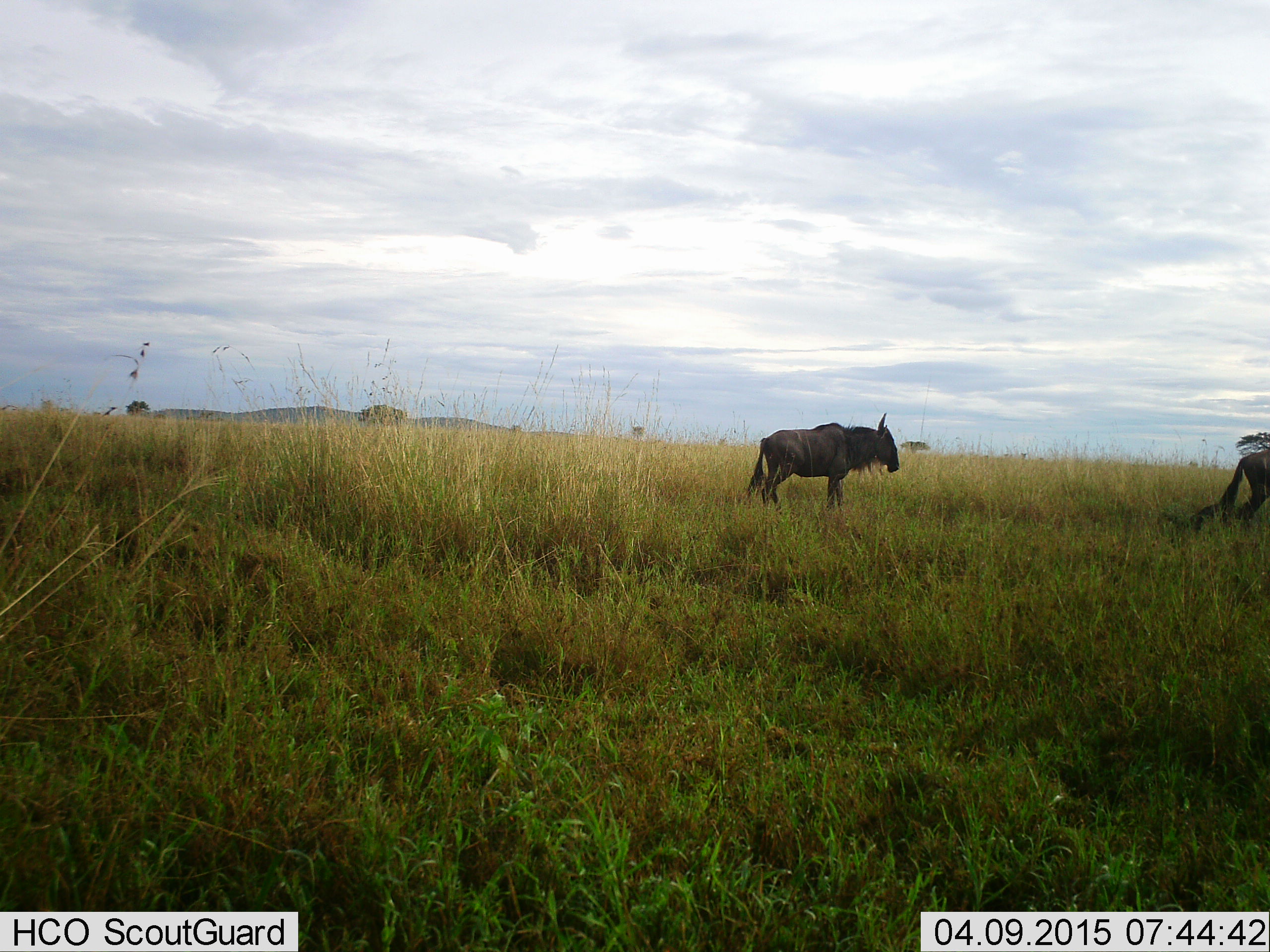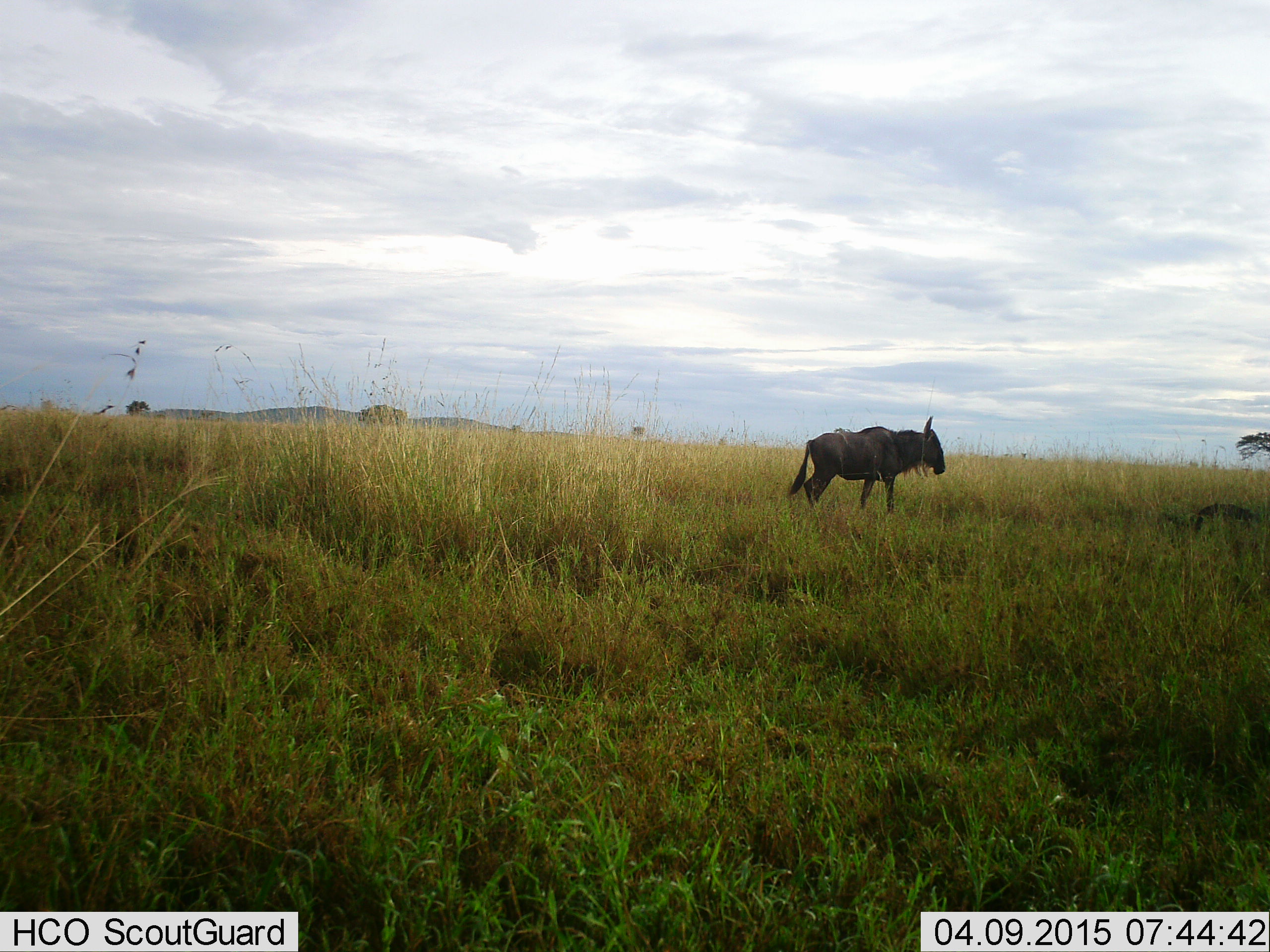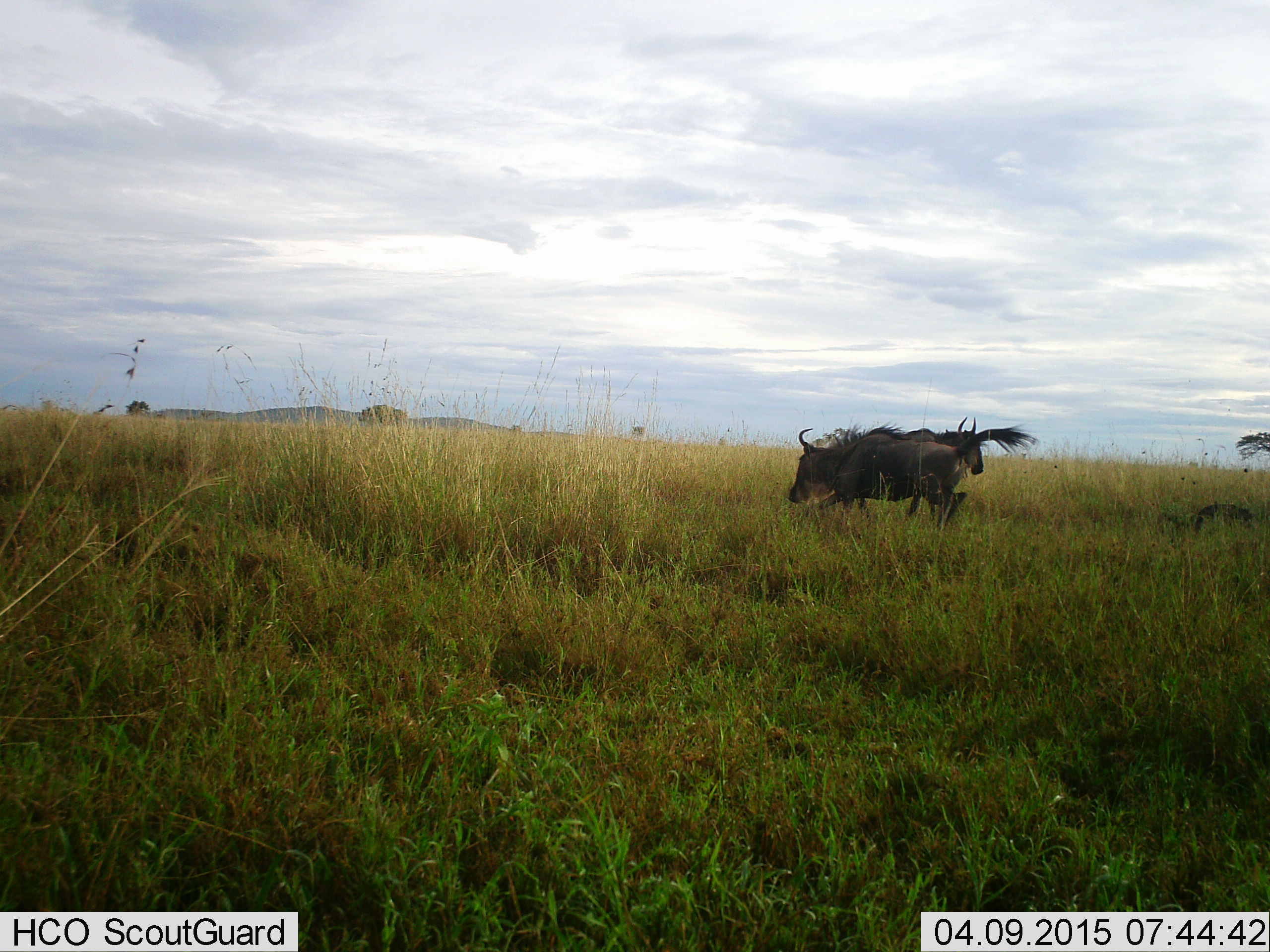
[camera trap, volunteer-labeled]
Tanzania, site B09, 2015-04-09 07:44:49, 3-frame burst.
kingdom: Animalia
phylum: Chordata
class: Mammalia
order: Artiodactyla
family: Bovidae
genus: Connochaetes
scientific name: Connochaetes taurinus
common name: blue wildebeest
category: wildebeest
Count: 2.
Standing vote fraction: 30%.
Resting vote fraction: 0%.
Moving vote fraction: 80%.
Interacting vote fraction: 20%.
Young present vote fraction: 0%.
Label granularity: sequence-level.